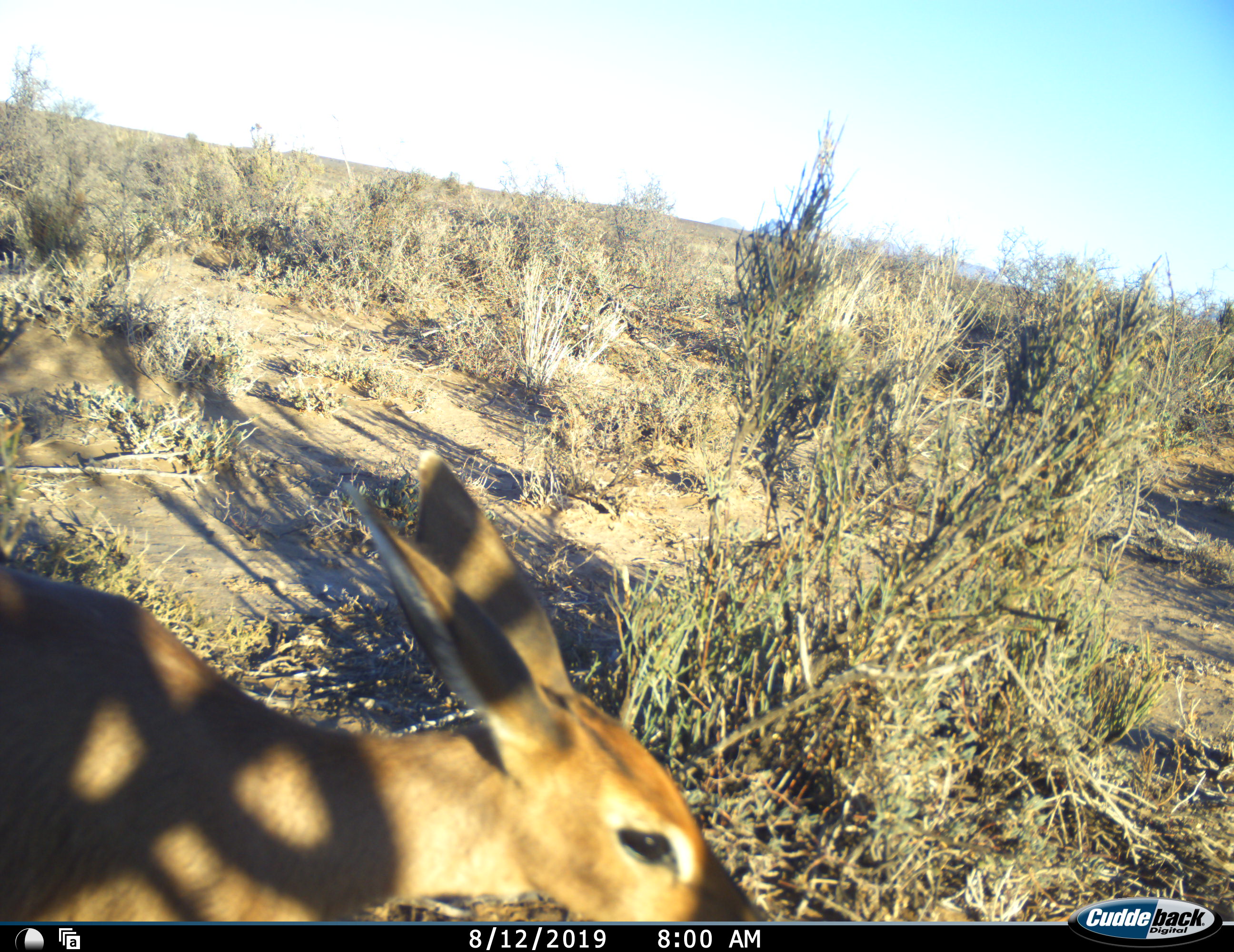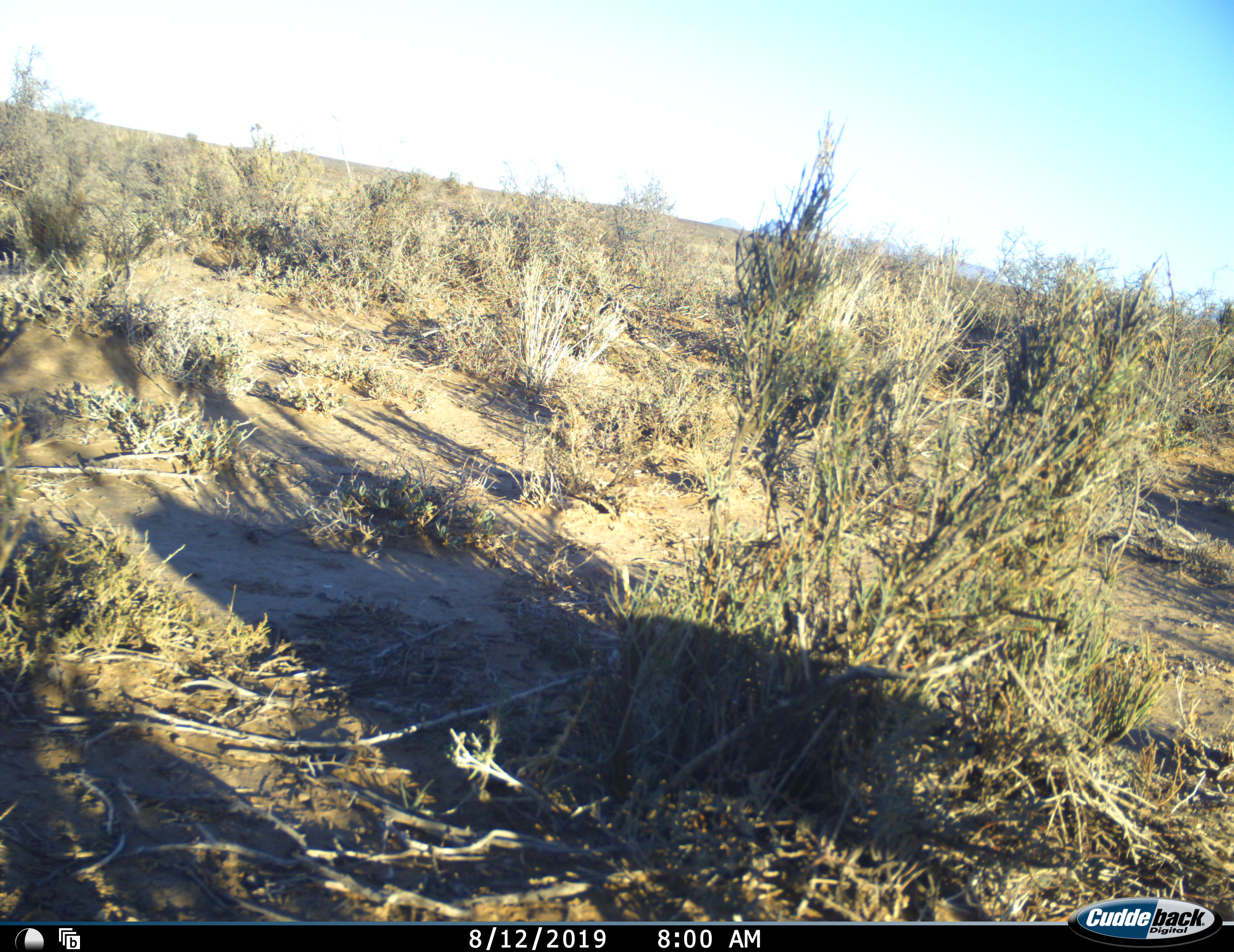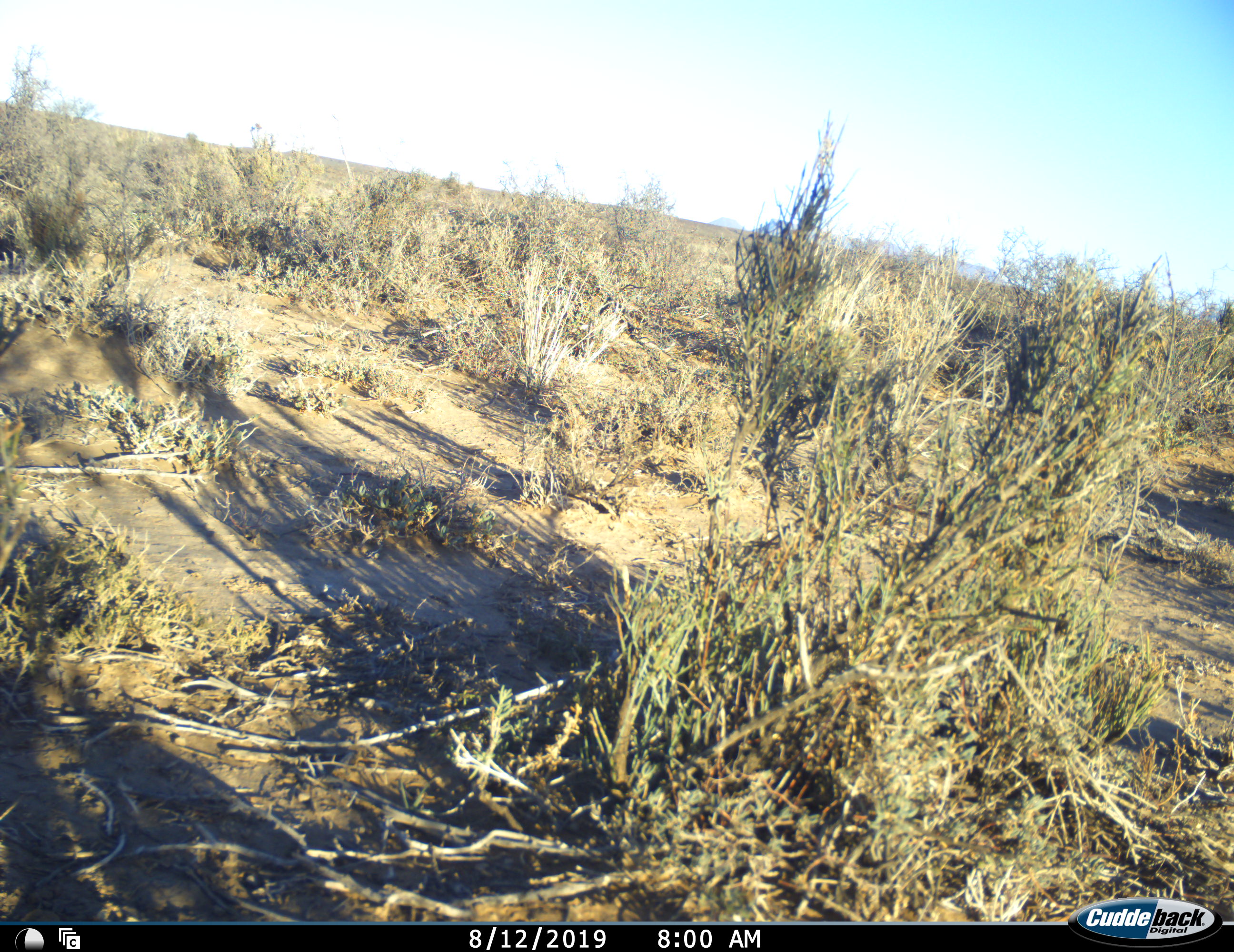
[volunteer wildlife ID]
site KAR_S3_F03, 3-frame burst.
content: unidentified animal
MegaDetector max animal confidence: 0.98